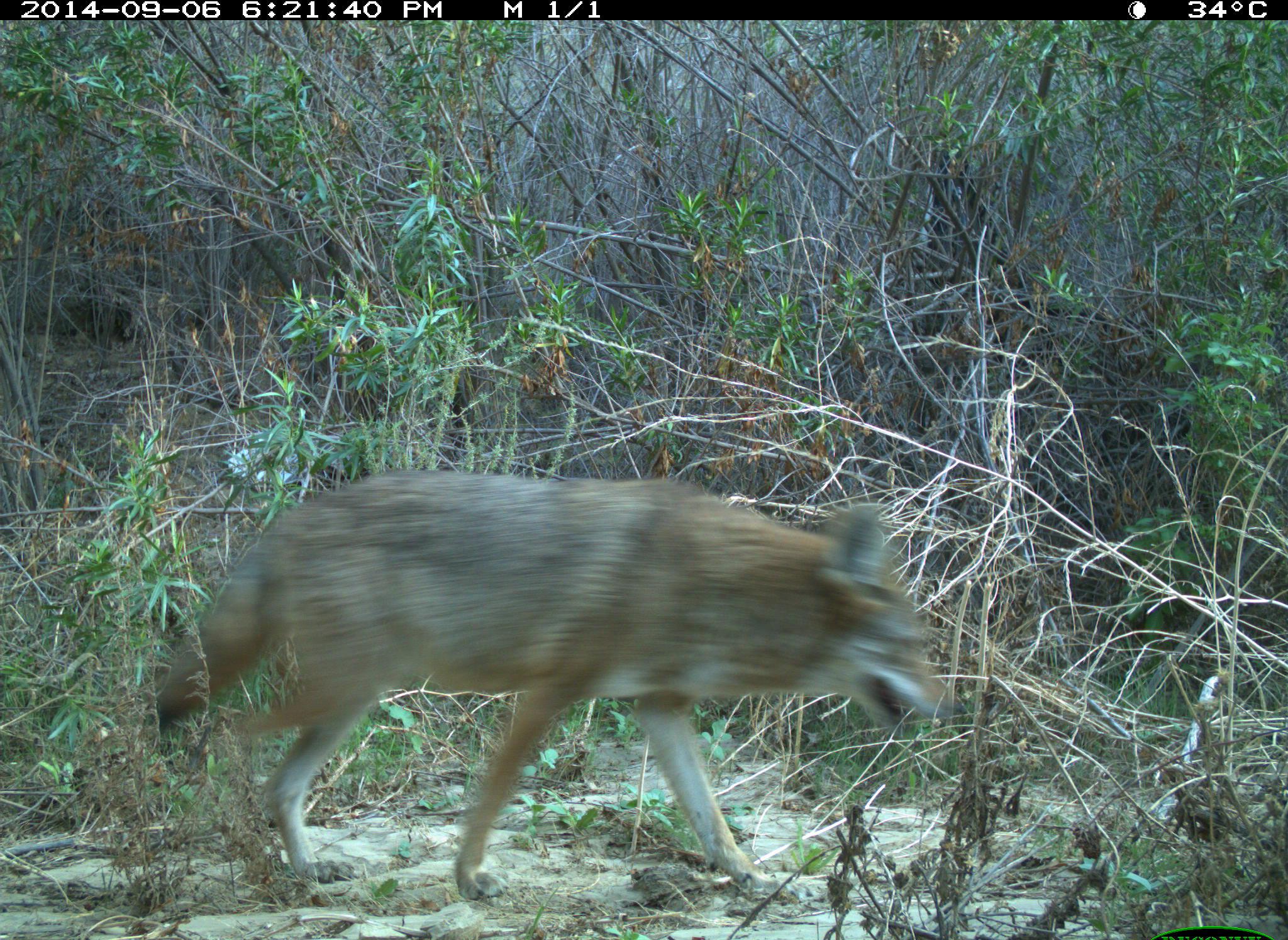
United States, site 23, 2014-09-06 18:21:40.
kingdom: Animalia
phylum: Chordata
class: Mammalia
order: Carnivora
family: Canidae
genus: Canis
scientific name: Canis latrans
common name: coyote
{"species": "coyote (Canis latrans)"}